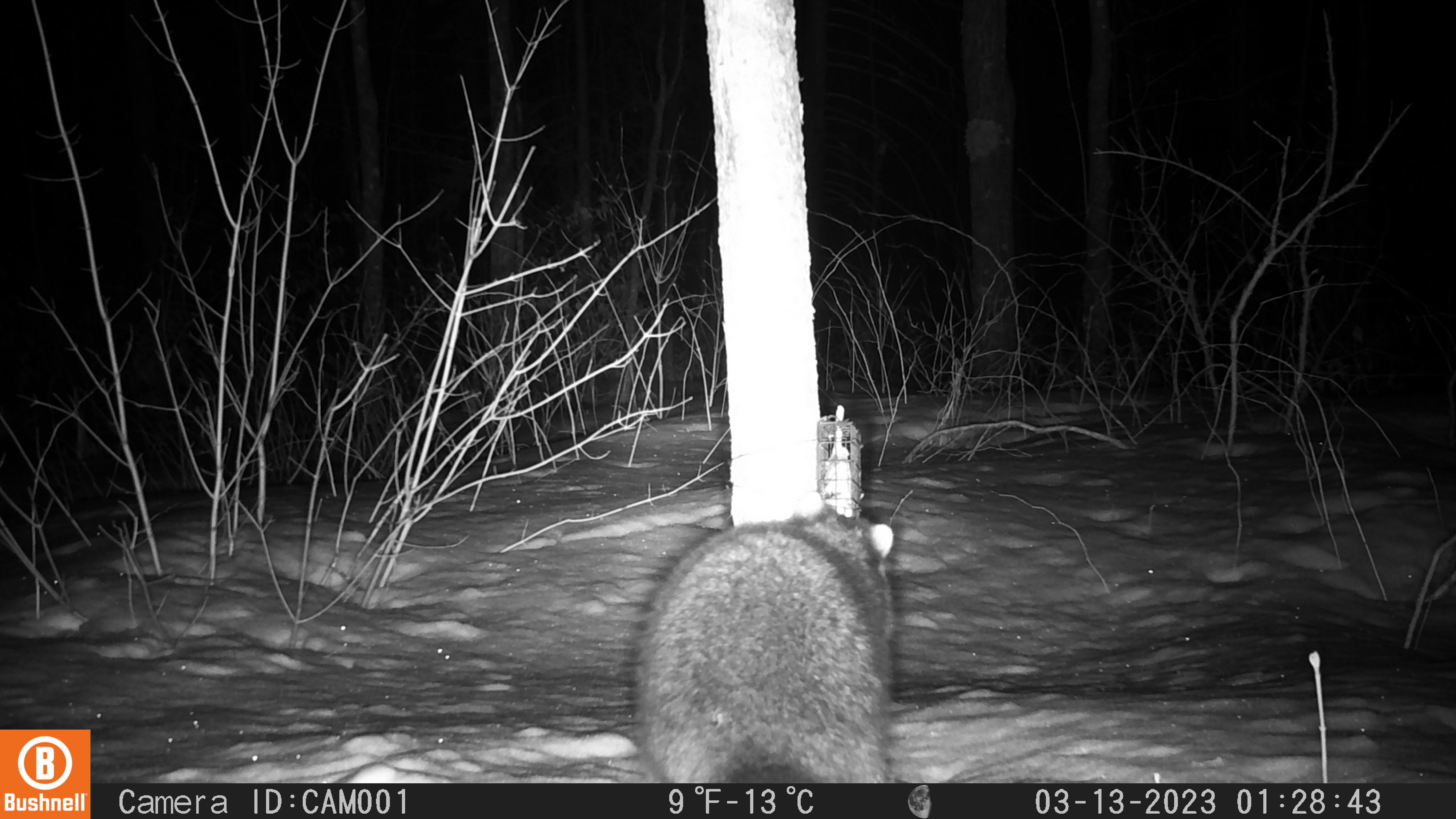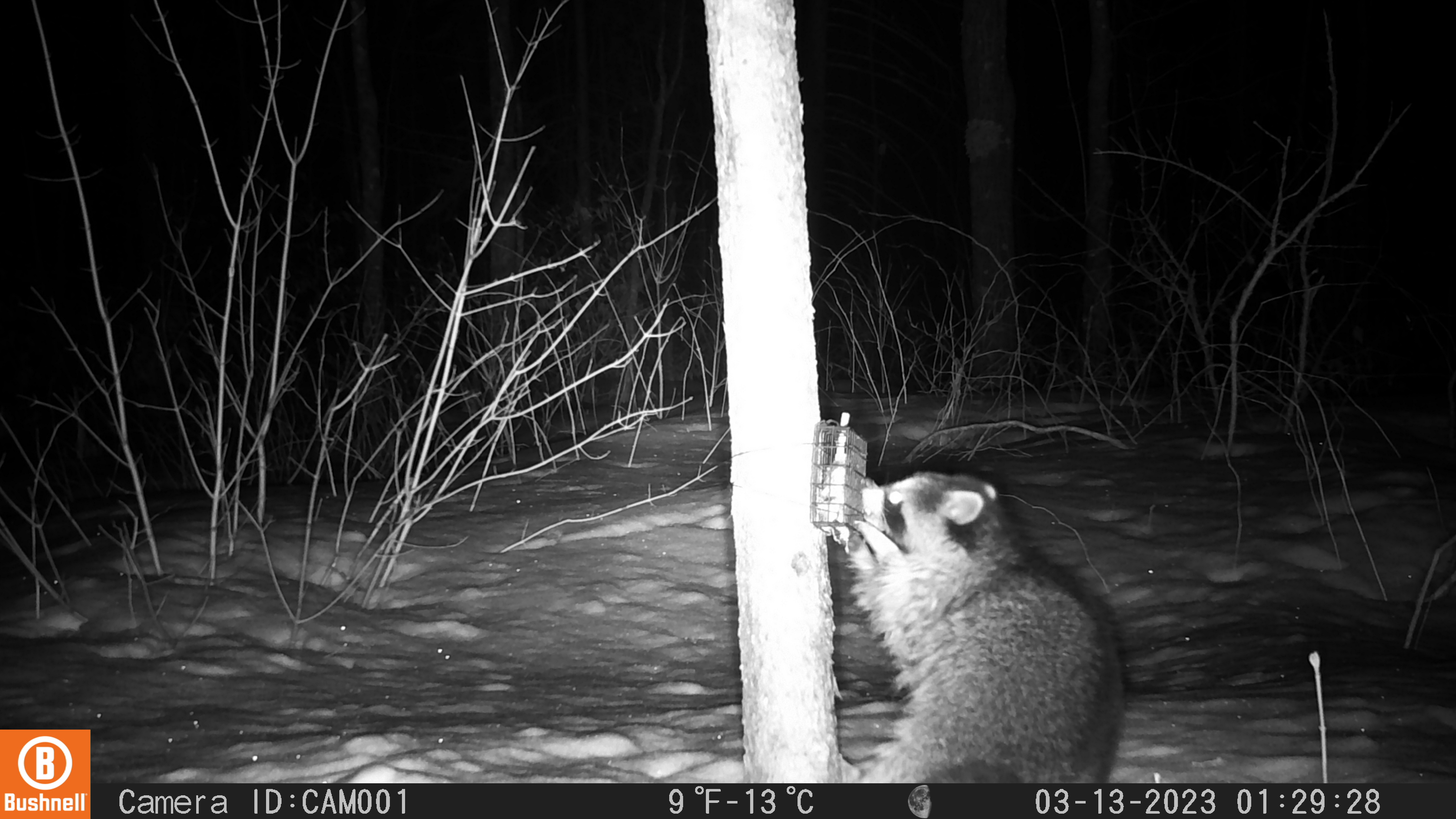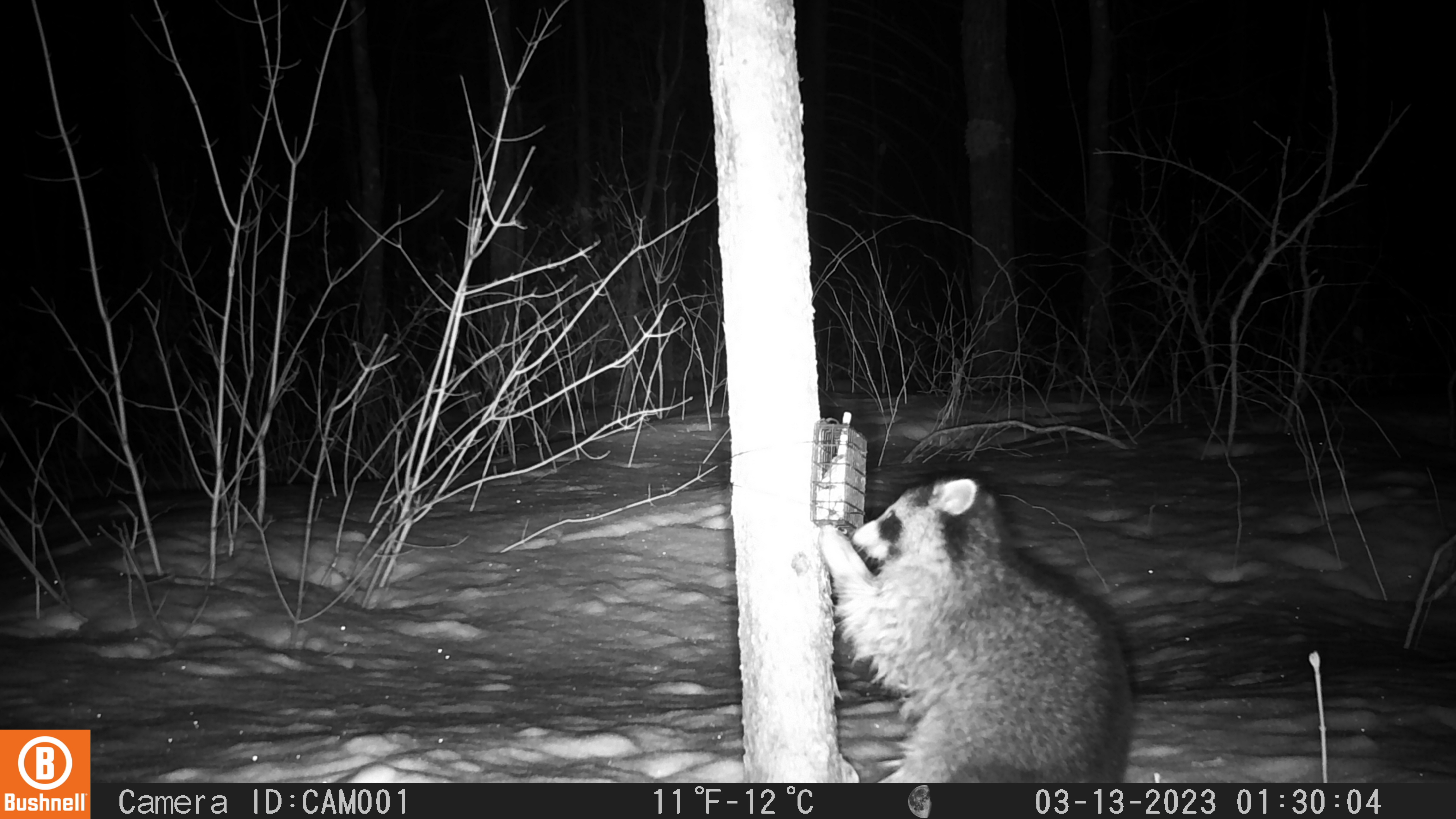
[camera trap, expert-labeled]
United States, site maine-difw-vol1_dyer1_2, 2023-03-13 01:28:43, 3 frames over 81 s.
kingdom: Animalia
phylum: Chordata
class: Mammalia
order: Carnivora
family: Procyonidae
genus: Procyon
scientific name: Procyon lotor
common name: raccoon